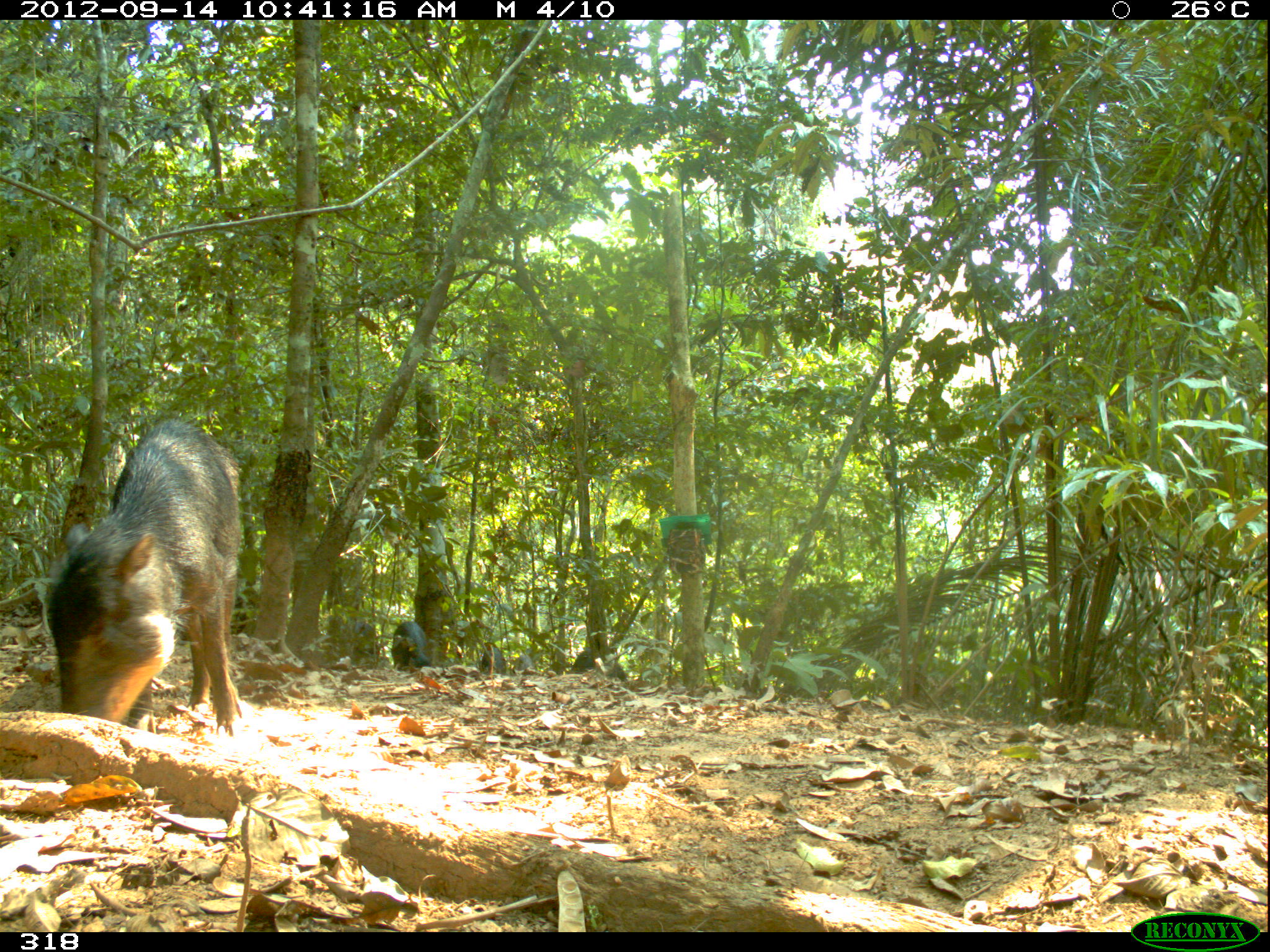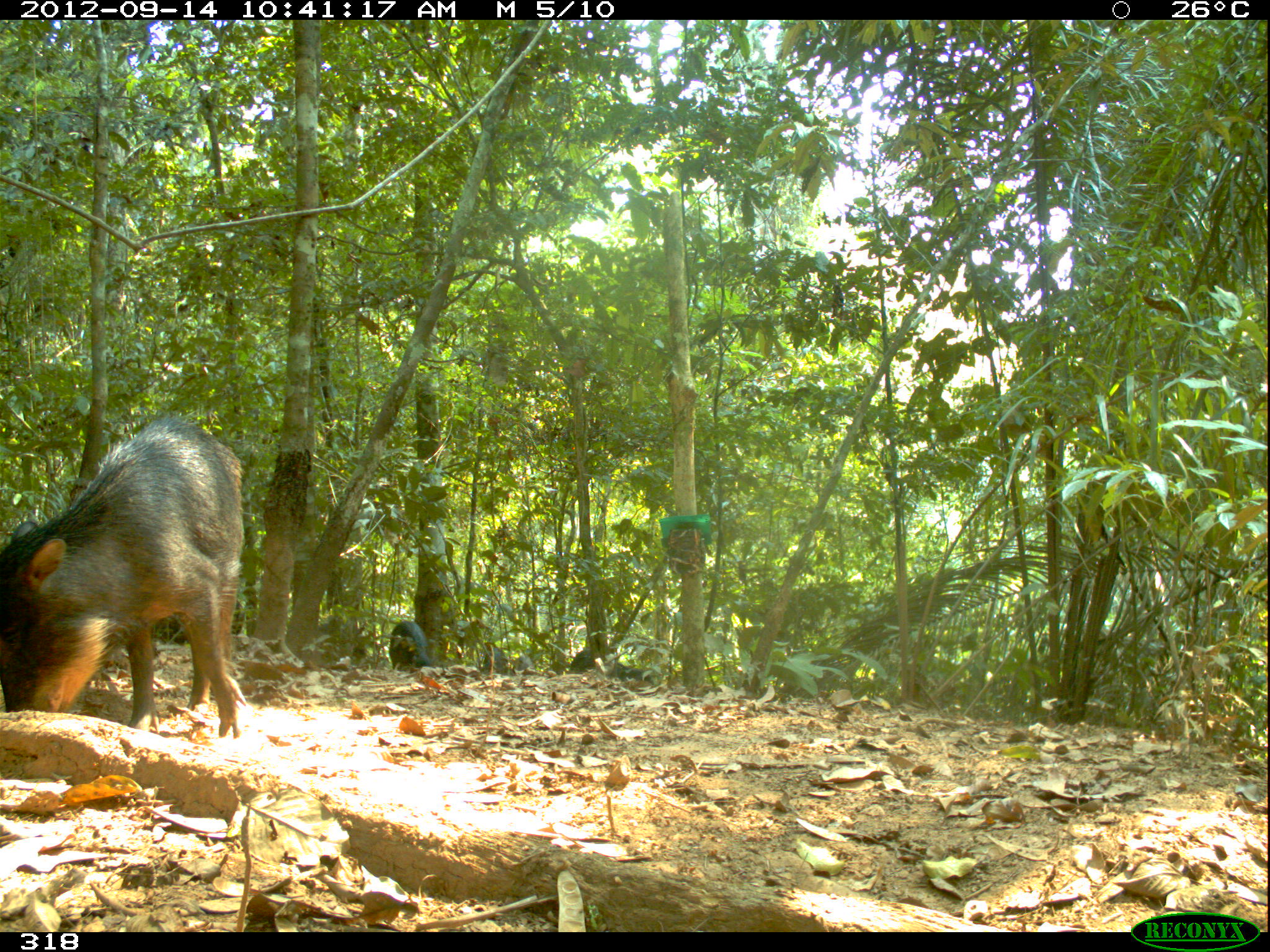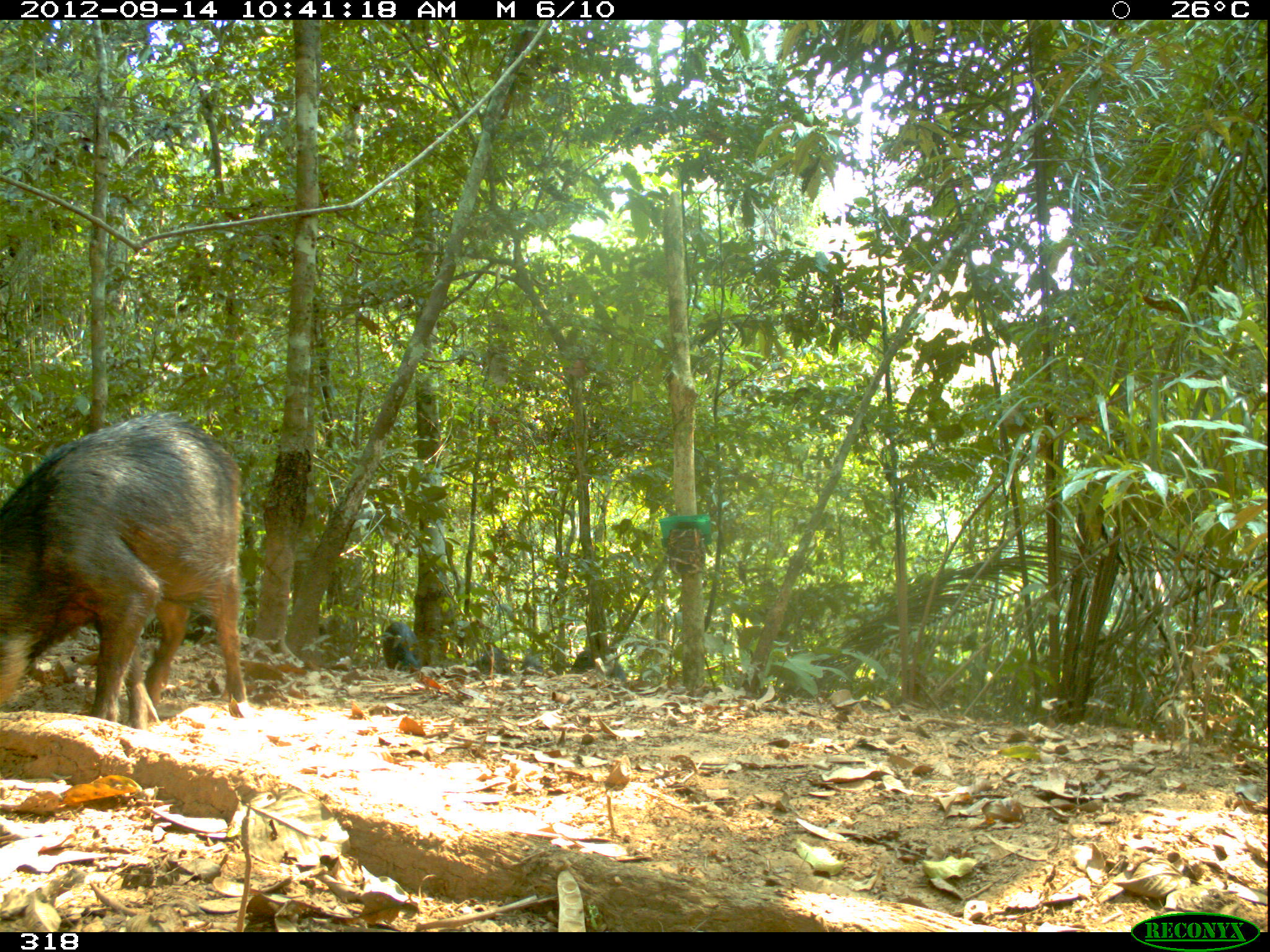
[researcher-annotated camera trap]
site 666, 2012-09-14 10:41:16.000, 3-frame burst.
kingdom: Animalia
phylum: Chordata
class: Mammalia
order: Artiodactyla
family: Tayassuidae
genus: Tayassu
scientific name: Tayassu pecari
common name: white-lipped peccary